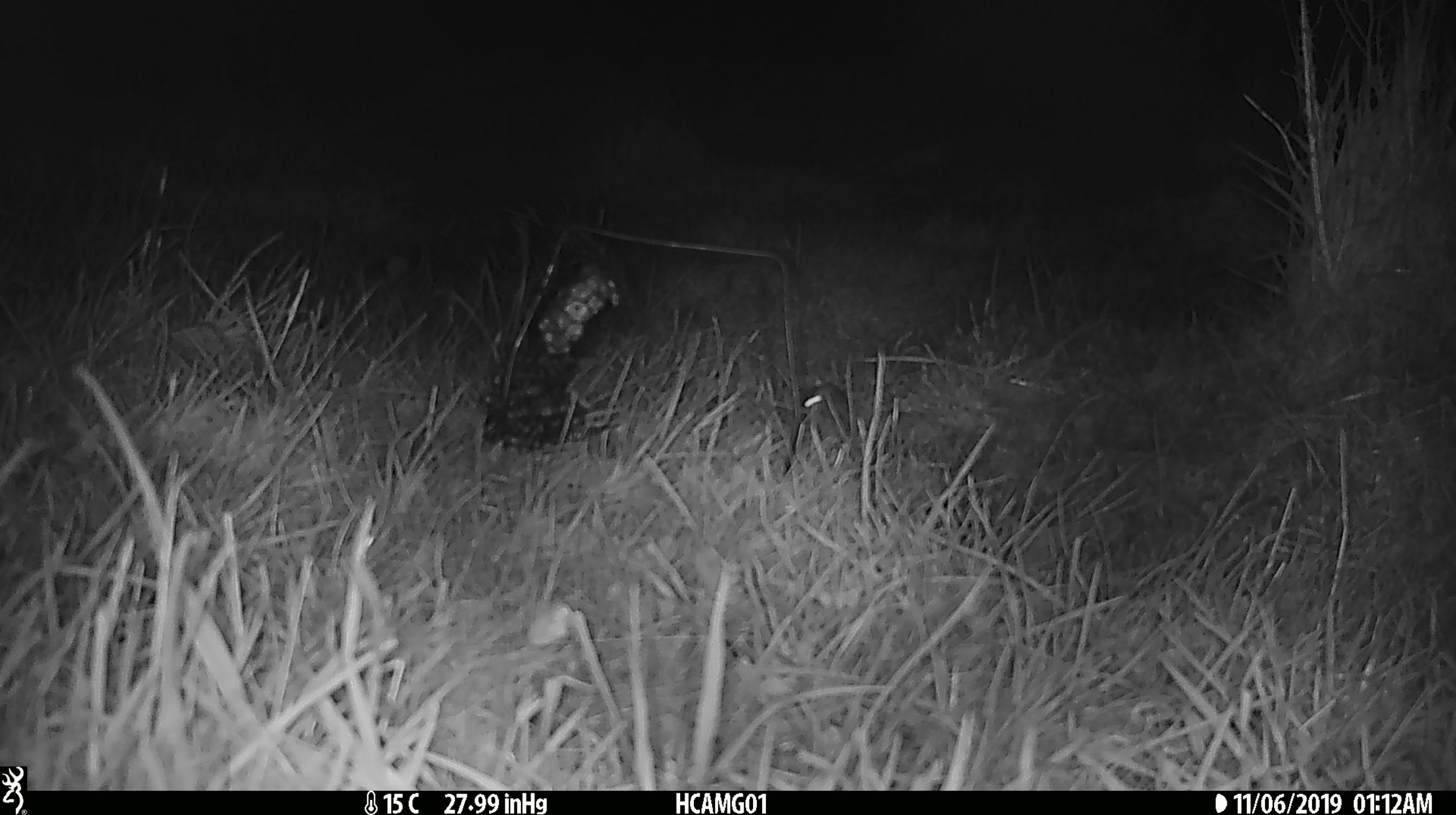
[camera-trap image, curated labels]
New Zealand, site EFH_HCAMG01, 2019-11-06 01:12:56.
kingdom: Animalia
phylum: Chordata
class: Mammalia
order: Rodentia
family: Muridae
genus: Mus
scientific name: Mus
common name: mouse